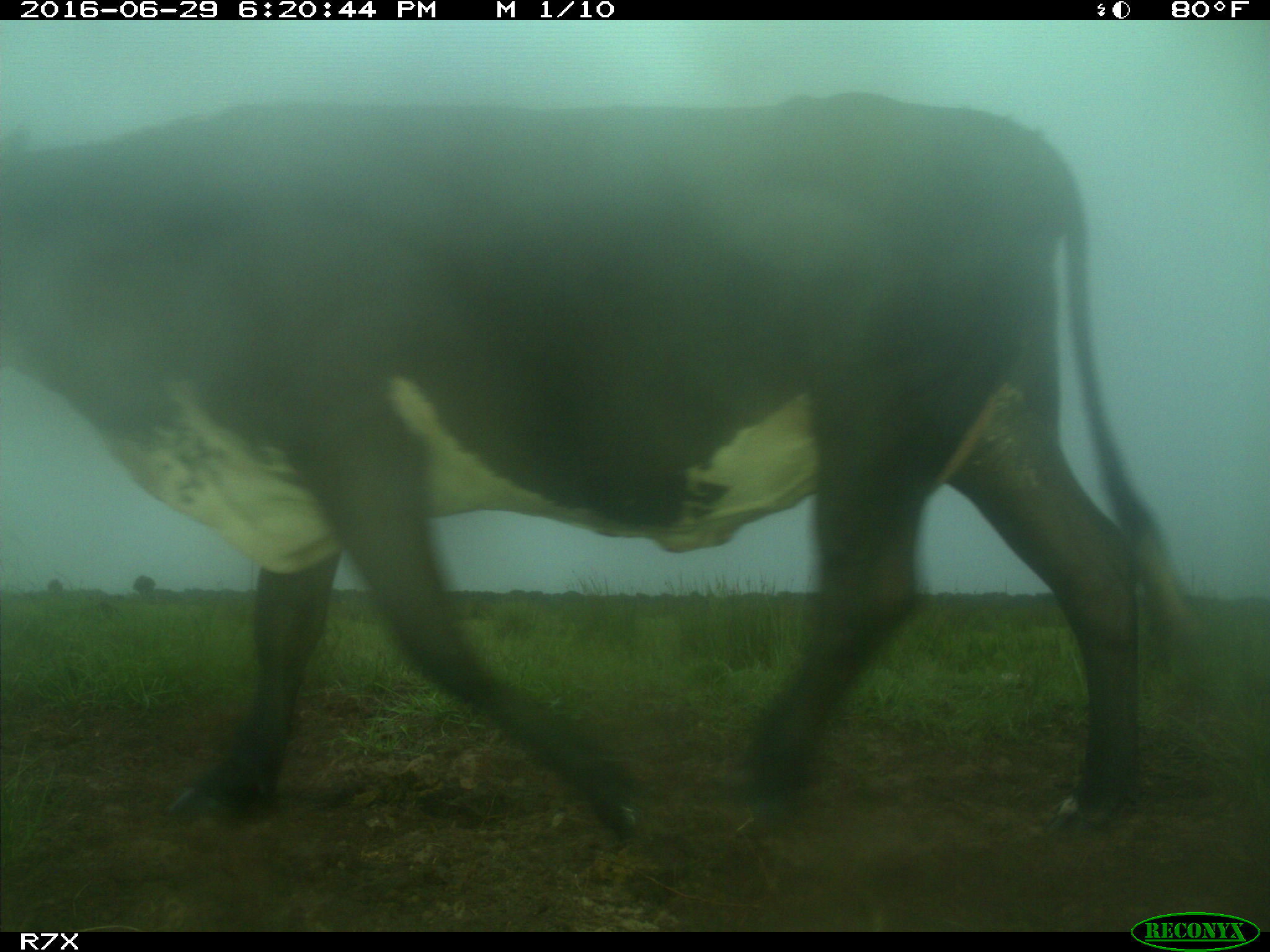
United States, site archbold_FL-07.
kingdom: Animalia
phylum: Chordata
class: Mammalia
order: Artiodactyla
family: Bovidae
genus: Bos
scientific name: Bos taurus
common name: domestic cow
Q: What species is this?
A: Bos taurus (domestic cow).